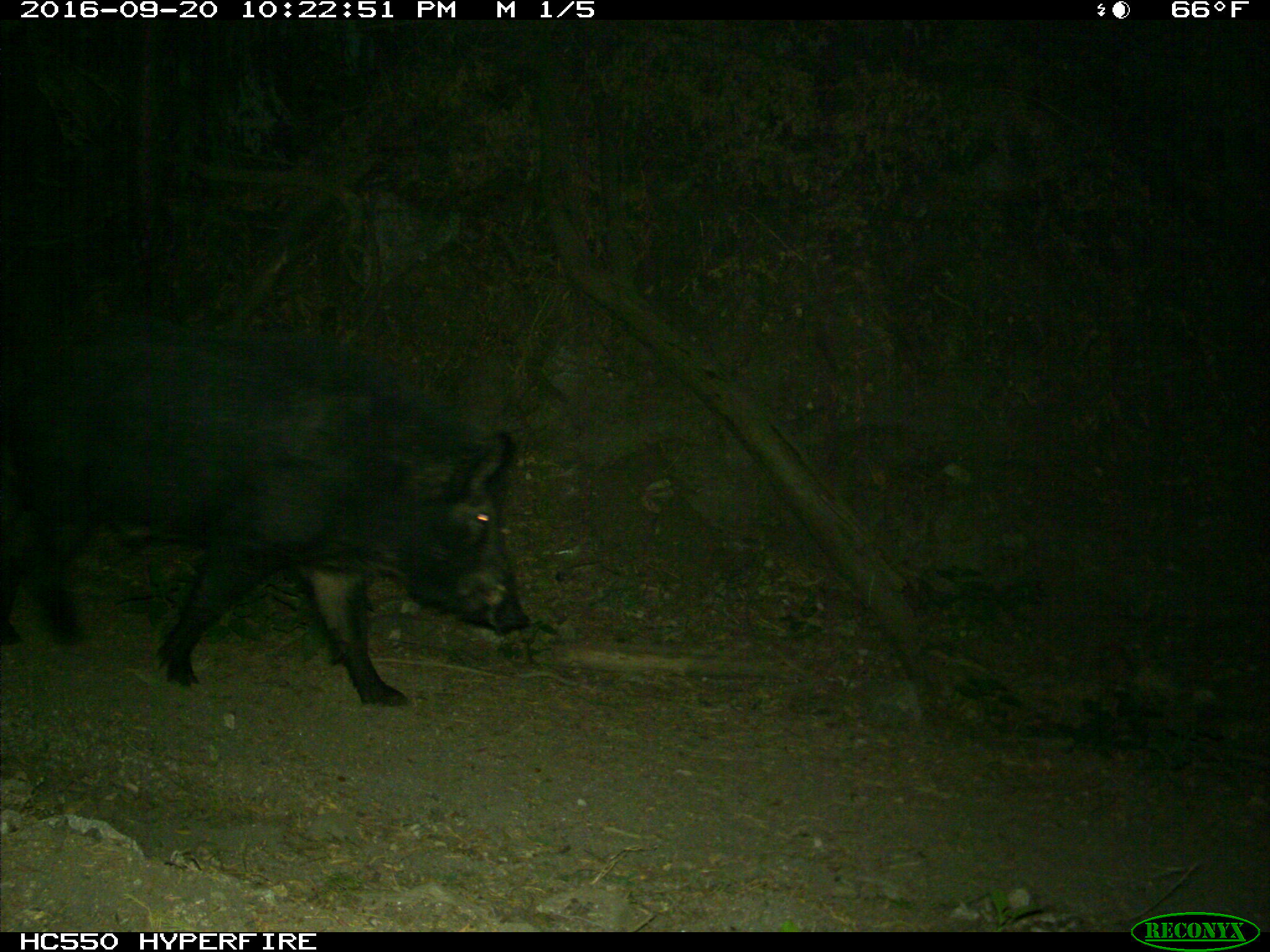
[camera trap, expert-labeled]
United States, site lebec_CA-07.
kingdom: Animalia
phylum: Chordata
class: Mammalia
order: Artiodactyla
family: Suidae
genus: Sus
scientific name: Sus scrofa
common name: wild boar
Sus scrofa (wild boar).